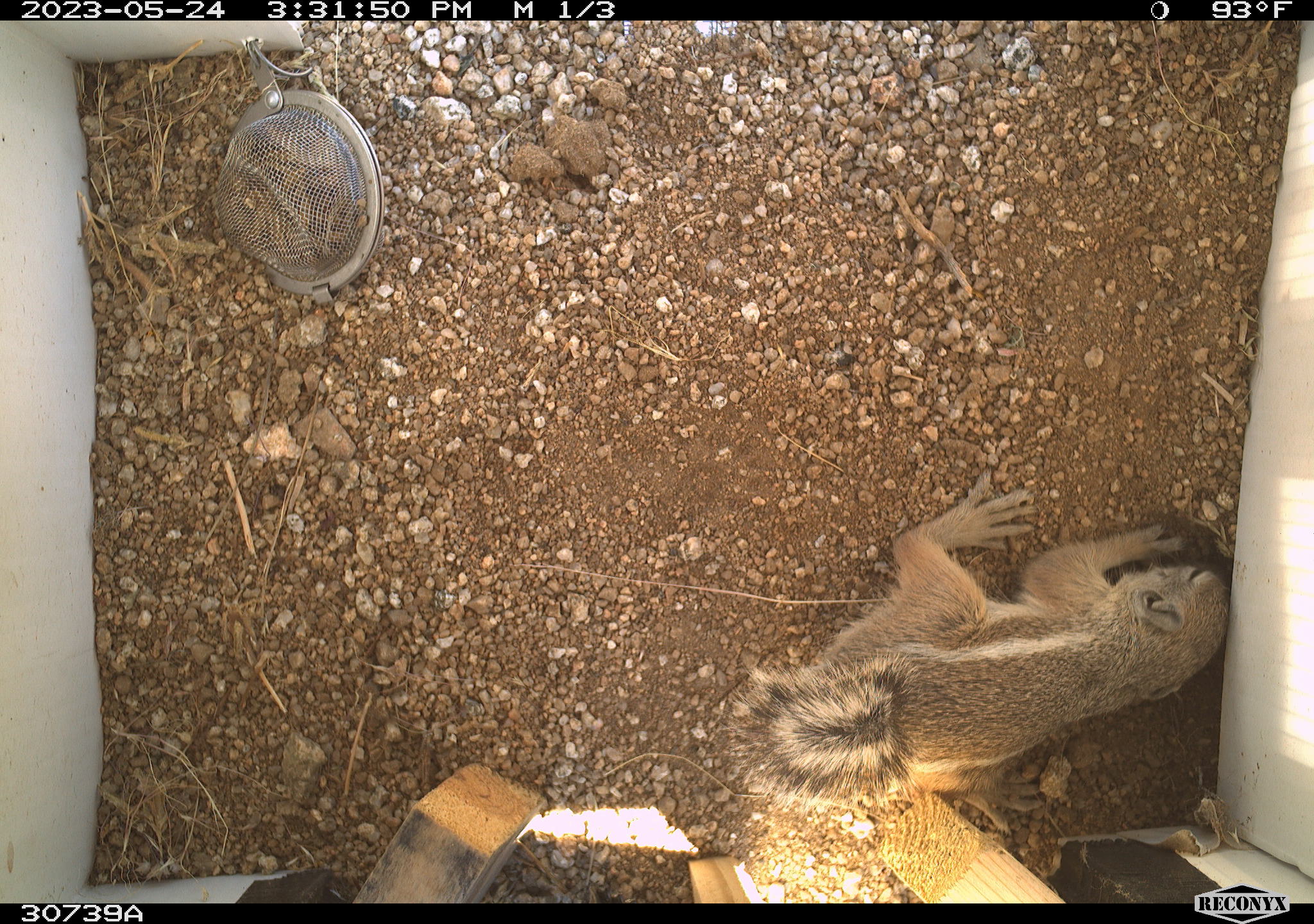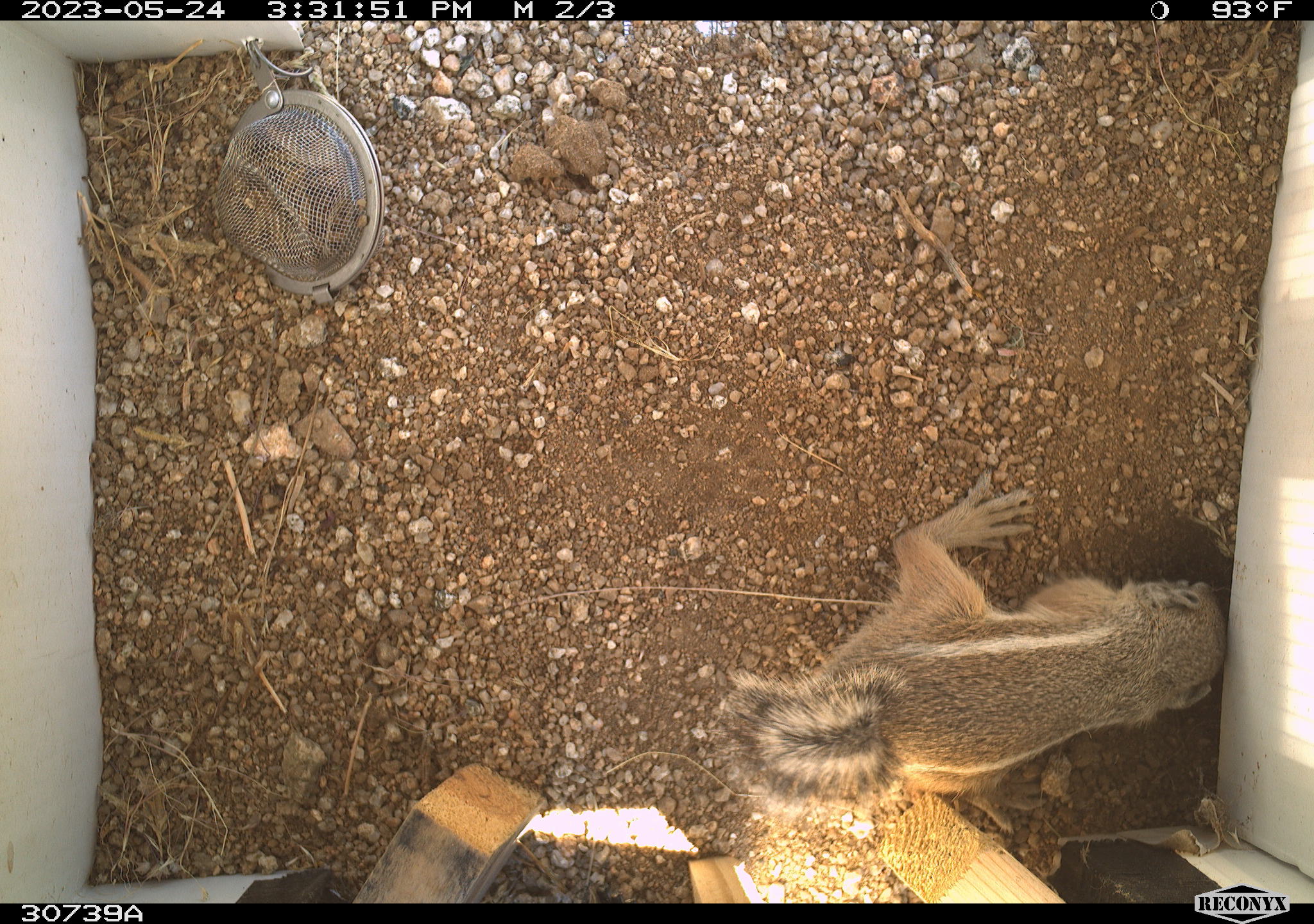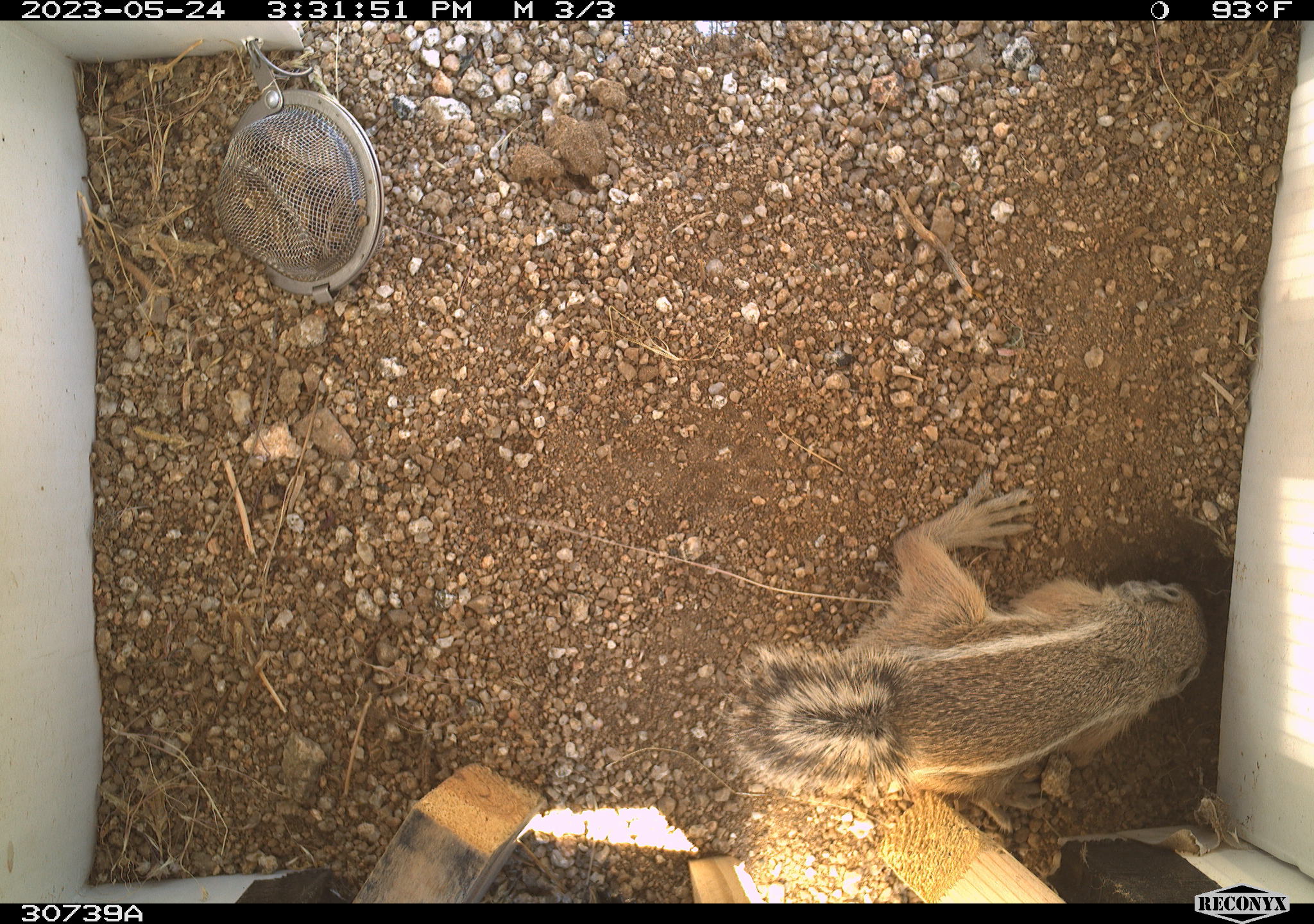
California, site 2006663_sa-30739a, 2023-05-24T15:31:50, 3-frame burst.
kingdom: Animalia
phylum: Chordata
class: Mammalia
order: Rodentia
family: Sciuridae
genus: Ammospermophilus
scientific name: Ammospermophilus leucurus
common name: white-tailed antelope squirrel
White-tailed antelope squirrel (Ammospermophilus leucurus).